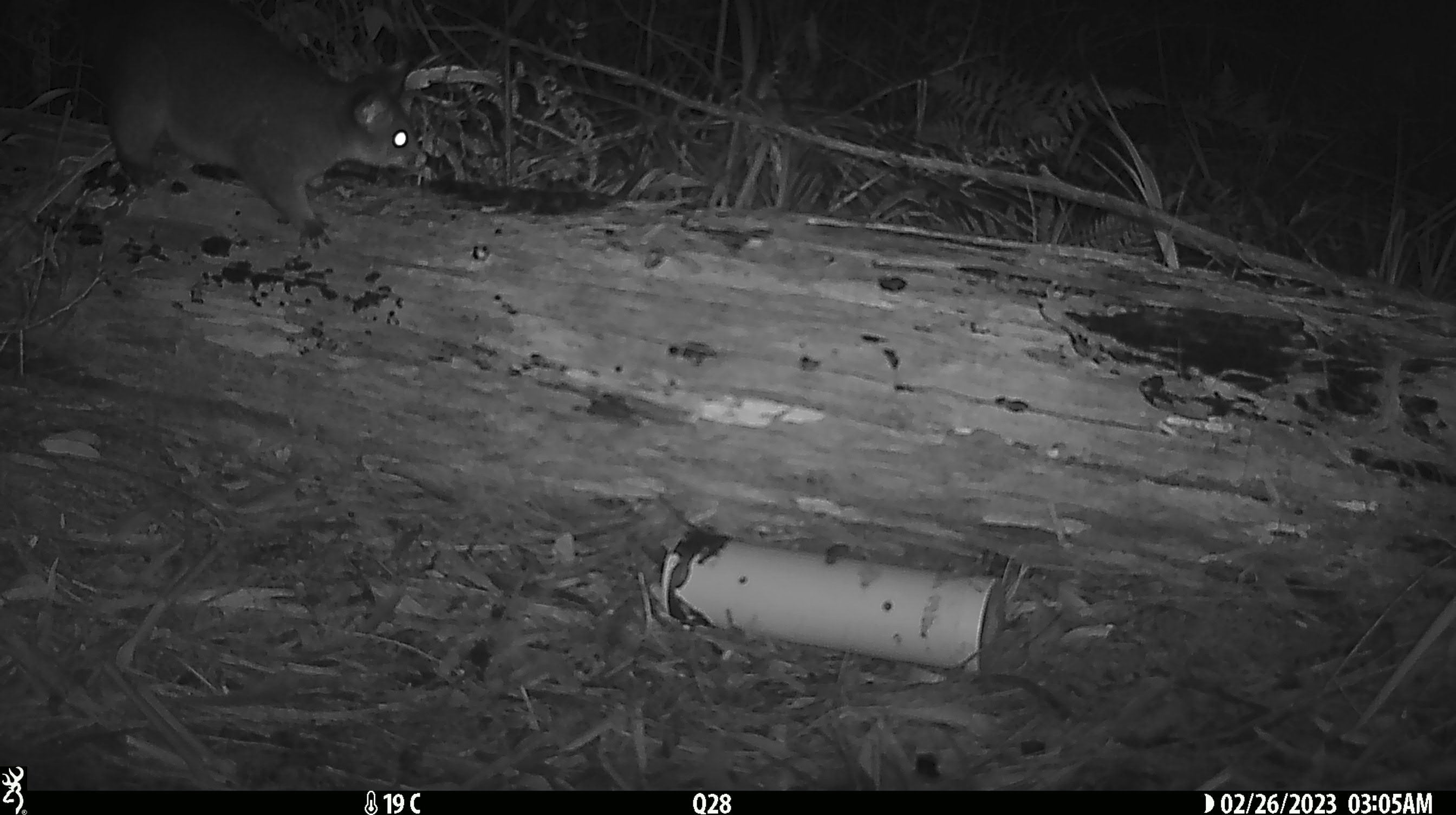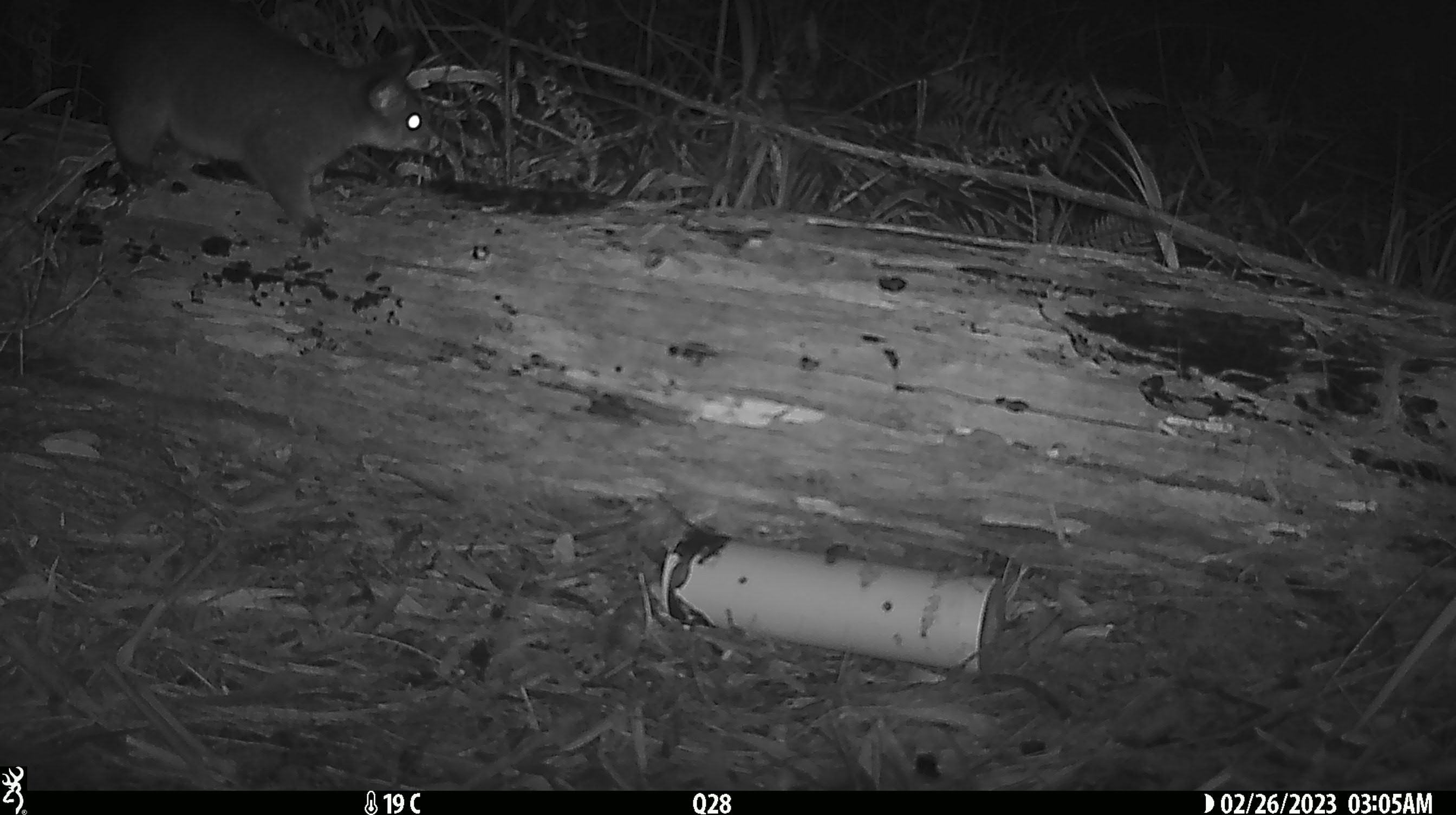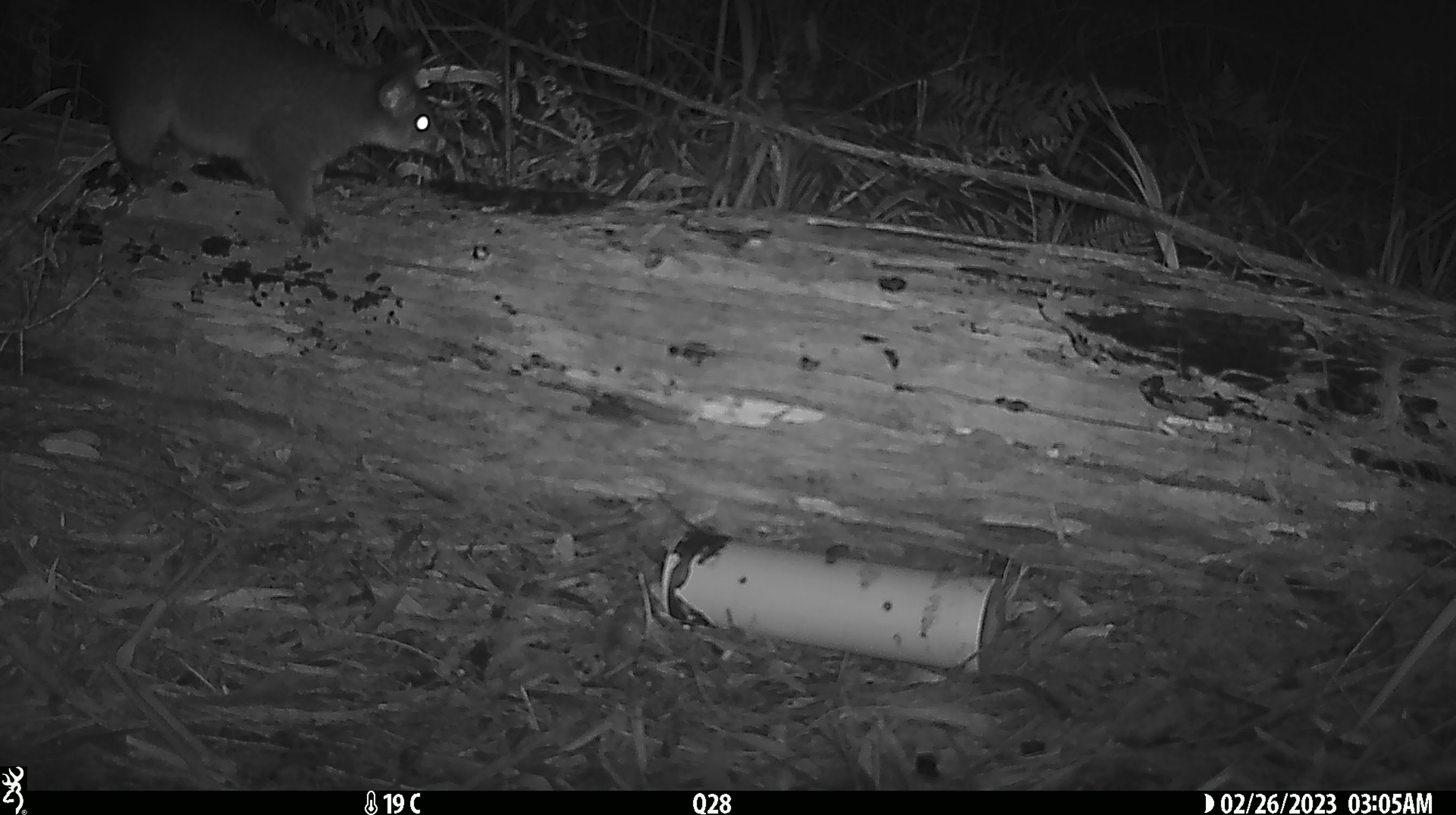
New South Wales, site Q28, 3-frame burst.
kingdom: Animalia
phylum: Chordata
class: Mammalia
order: Diprotodontia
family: Phalangeridae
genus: Trichosurus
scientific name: Trichosurus vulpecula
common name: common brushtail possum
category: possum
Possum (common brushtail possum) (Trichosurus vulpecula).